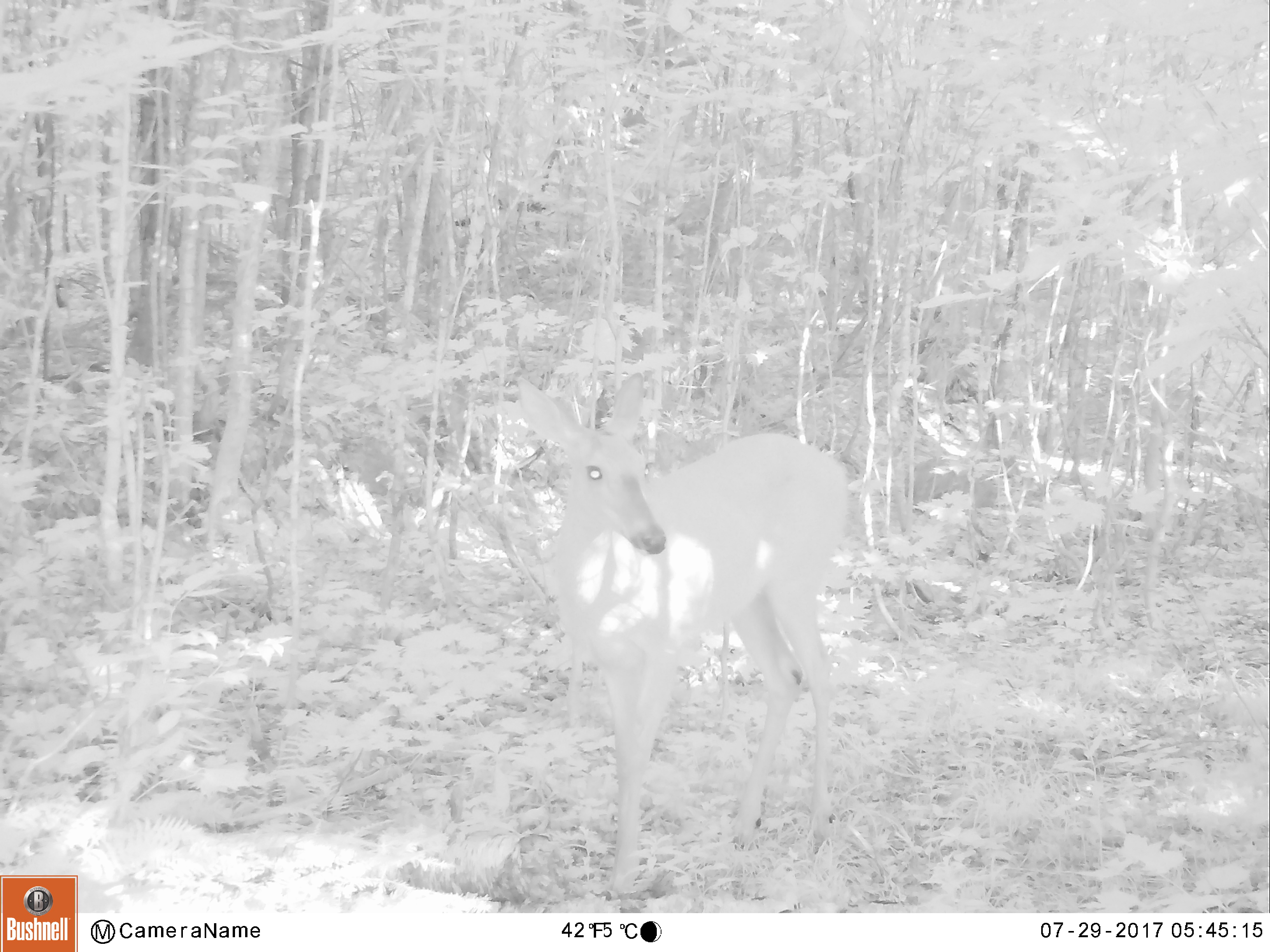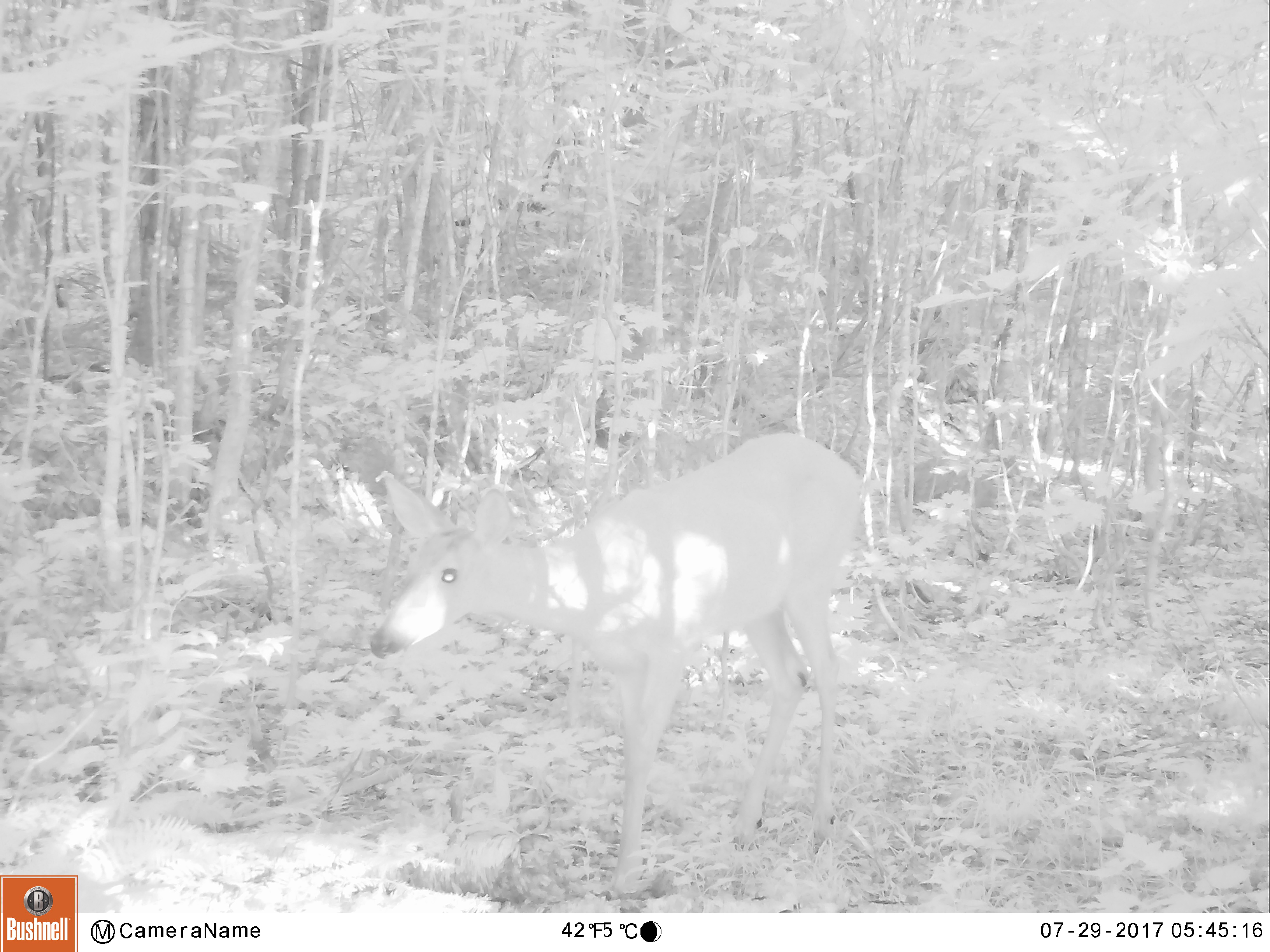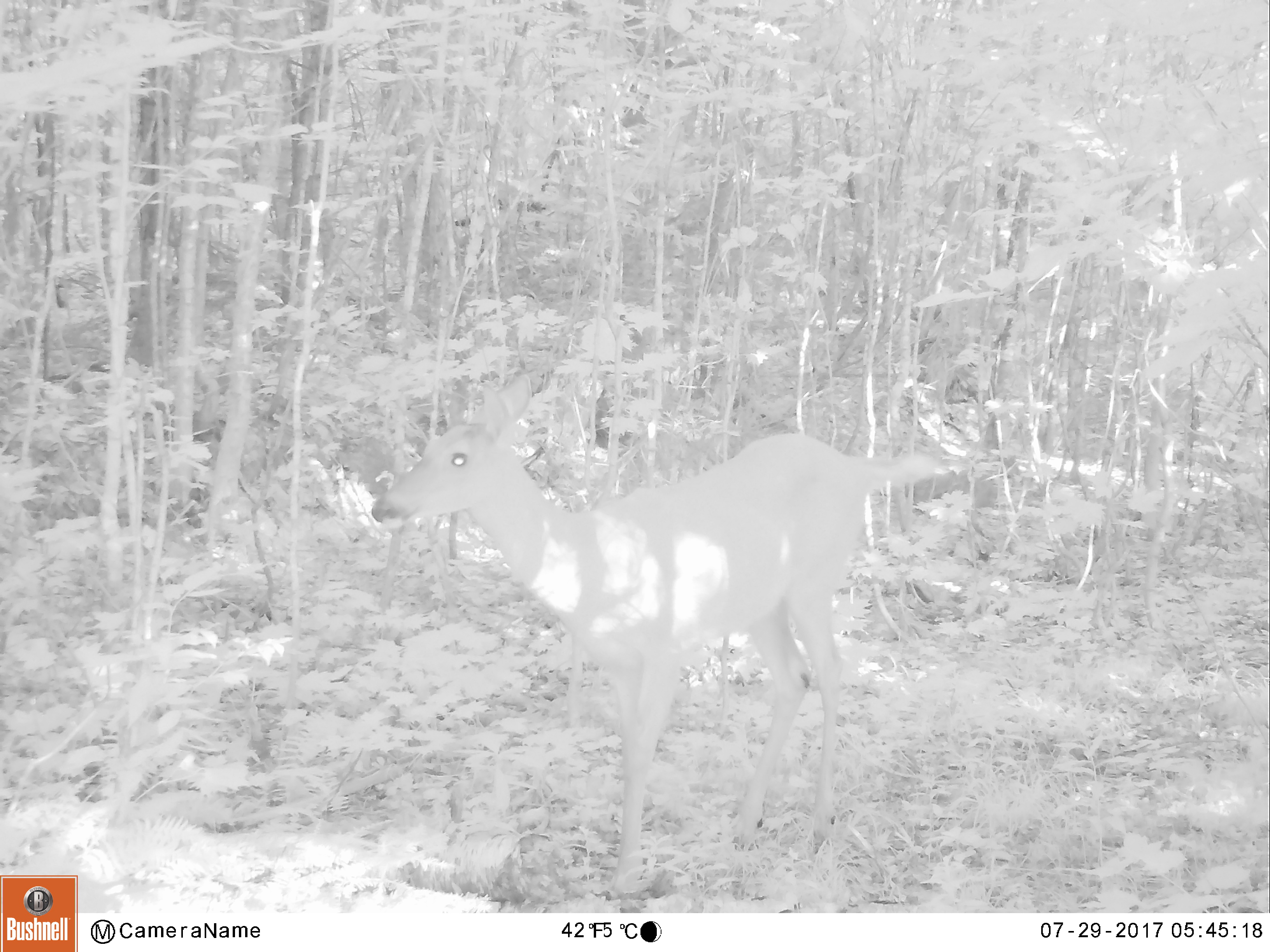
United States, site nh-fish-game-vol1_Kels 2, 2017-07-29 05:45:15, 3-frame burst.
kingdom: Animalia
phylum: Chordata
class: Mammalia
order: Artiodactyla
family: Cervidae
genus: Odocoileus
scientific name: Odocoileus virginianus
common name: white-tailed deer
White-tailed deer (Odocoileus virginianus).